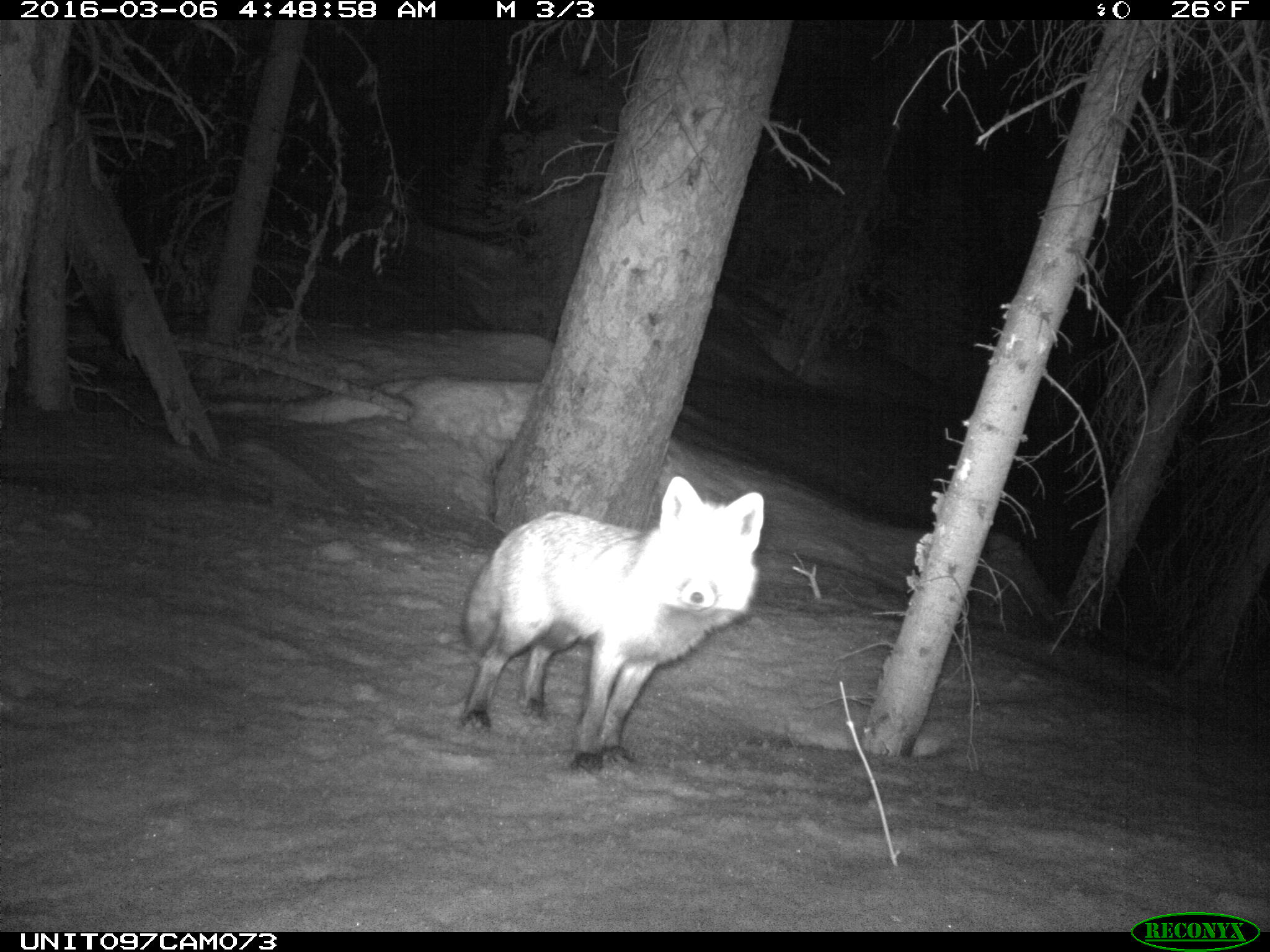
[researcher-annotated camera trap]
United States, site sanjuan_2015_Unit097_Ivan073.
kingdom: Animalia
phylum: Chordata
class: Mammalia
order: Carnivora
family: Canidae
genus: Vulpes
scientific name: Vulpes vulpes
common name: red fox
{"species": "Vulpes vulpes (red fox)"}